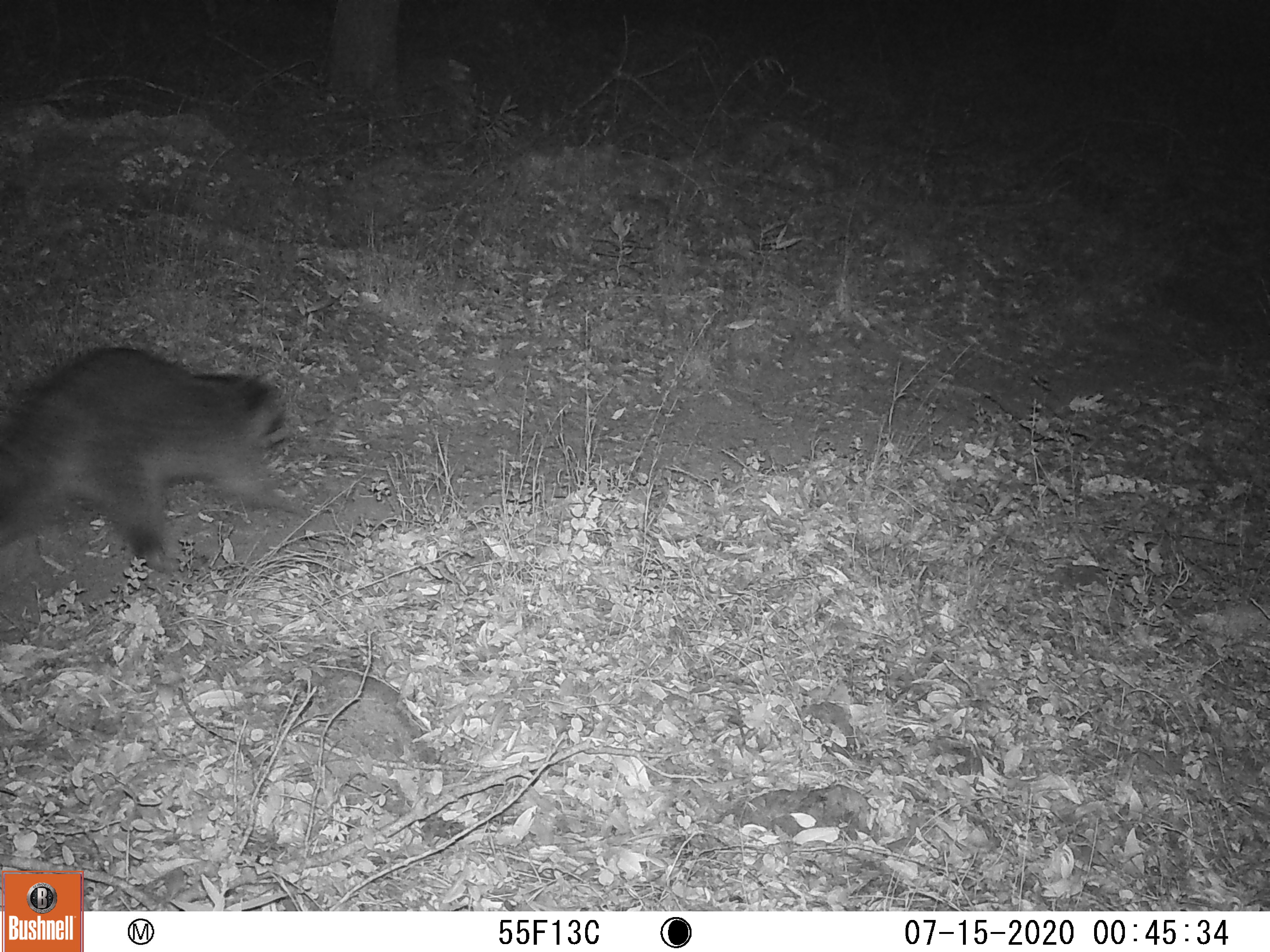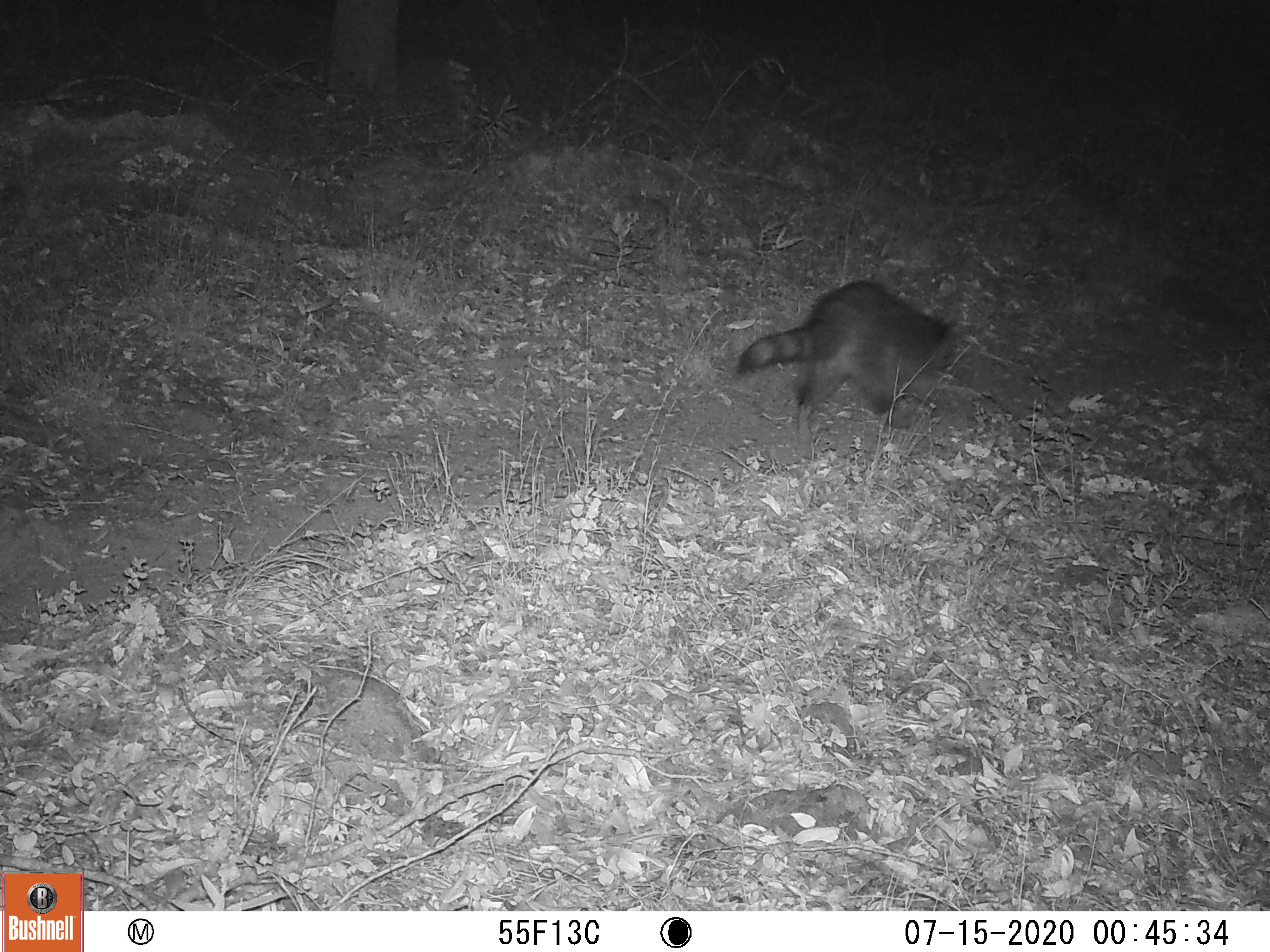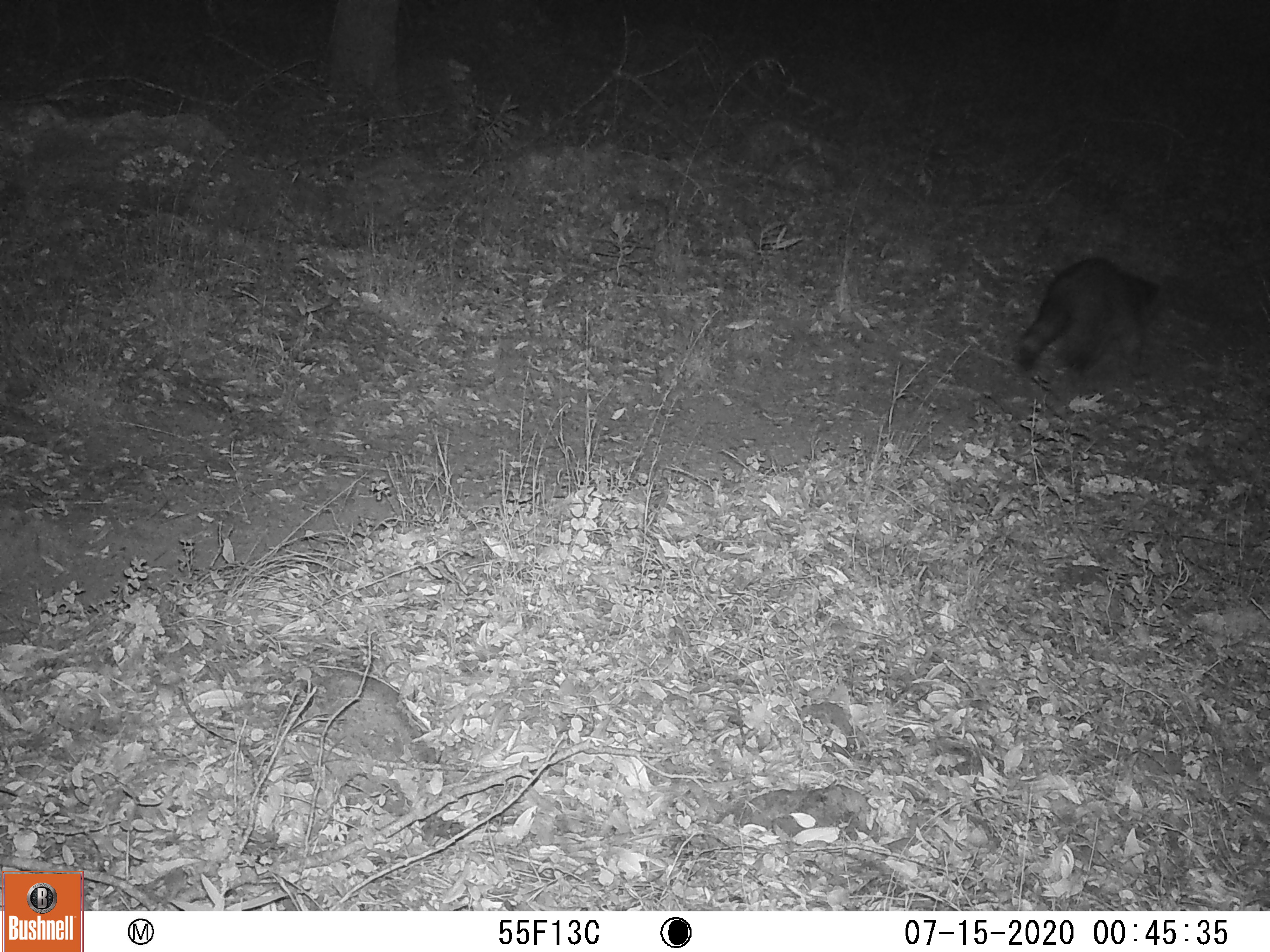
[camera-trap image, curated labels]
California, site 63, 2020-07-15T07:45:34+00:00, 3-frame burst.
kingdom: Animalia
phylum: Chordata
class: Mammalia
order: Carnivora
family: Procyonidae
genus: Procyon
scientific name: Procyon lotor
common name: raccoon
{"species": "raccoon (Procyon lotor)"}